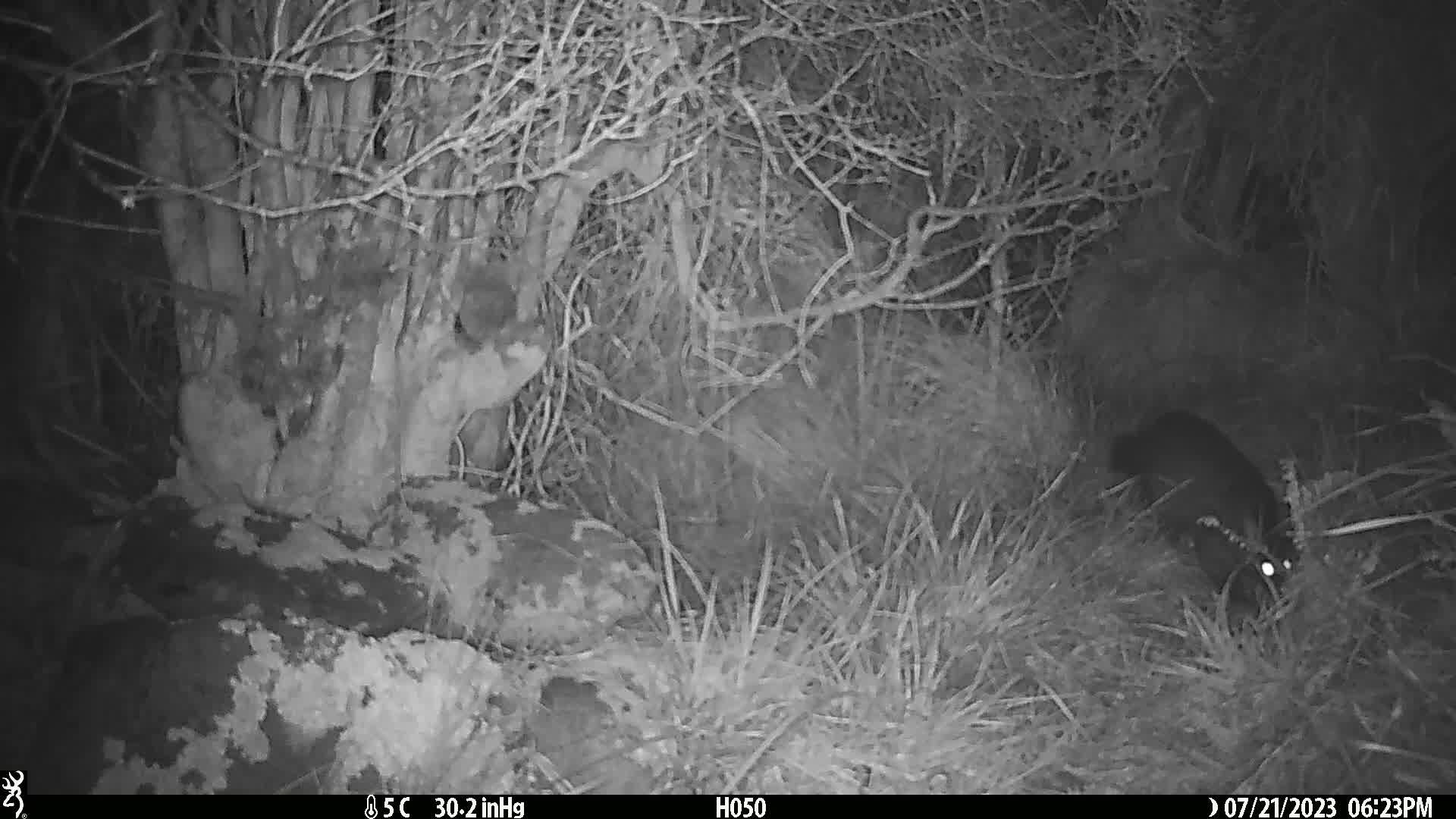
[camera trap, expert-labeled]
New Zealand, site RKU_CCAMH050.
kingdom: Animalia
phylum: Chordata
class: Mammalia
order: Diprotodontia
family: Phalangeridae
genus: Trichosurus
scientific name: Trichosurus vulpecula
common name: common brushtail possum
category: possum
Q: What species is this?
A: Possum (common brushtail possum) (Trichosurus vulpecula).